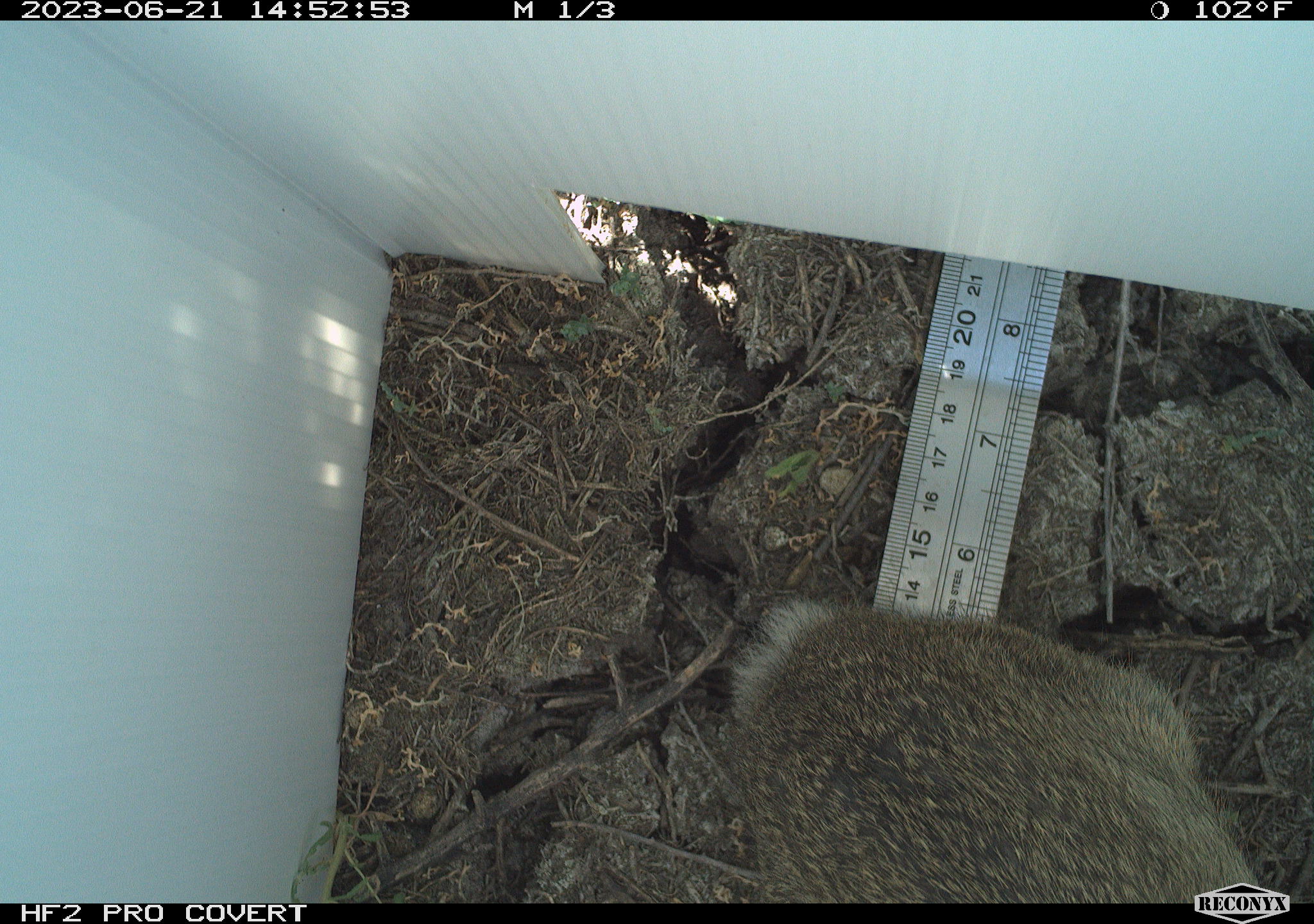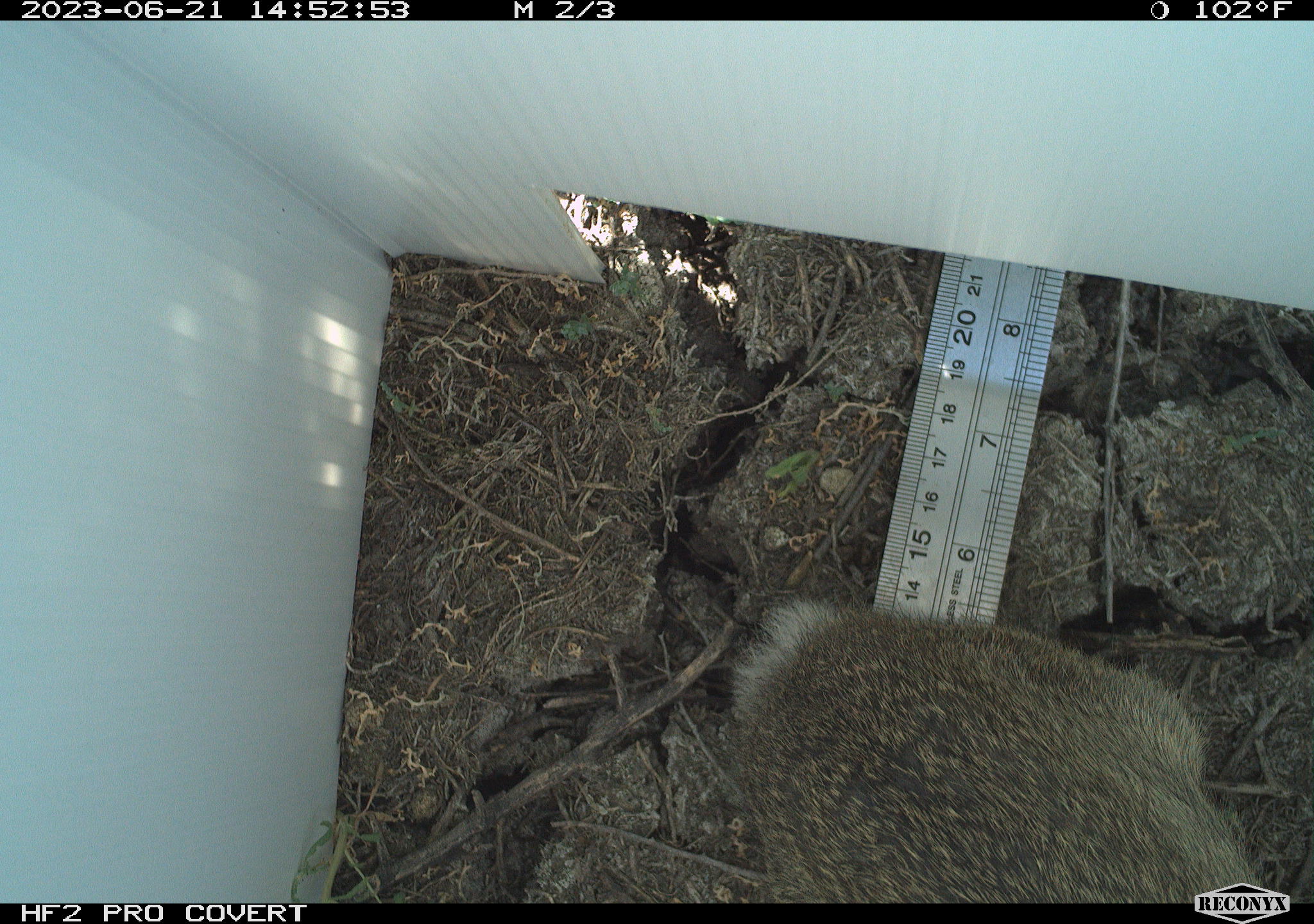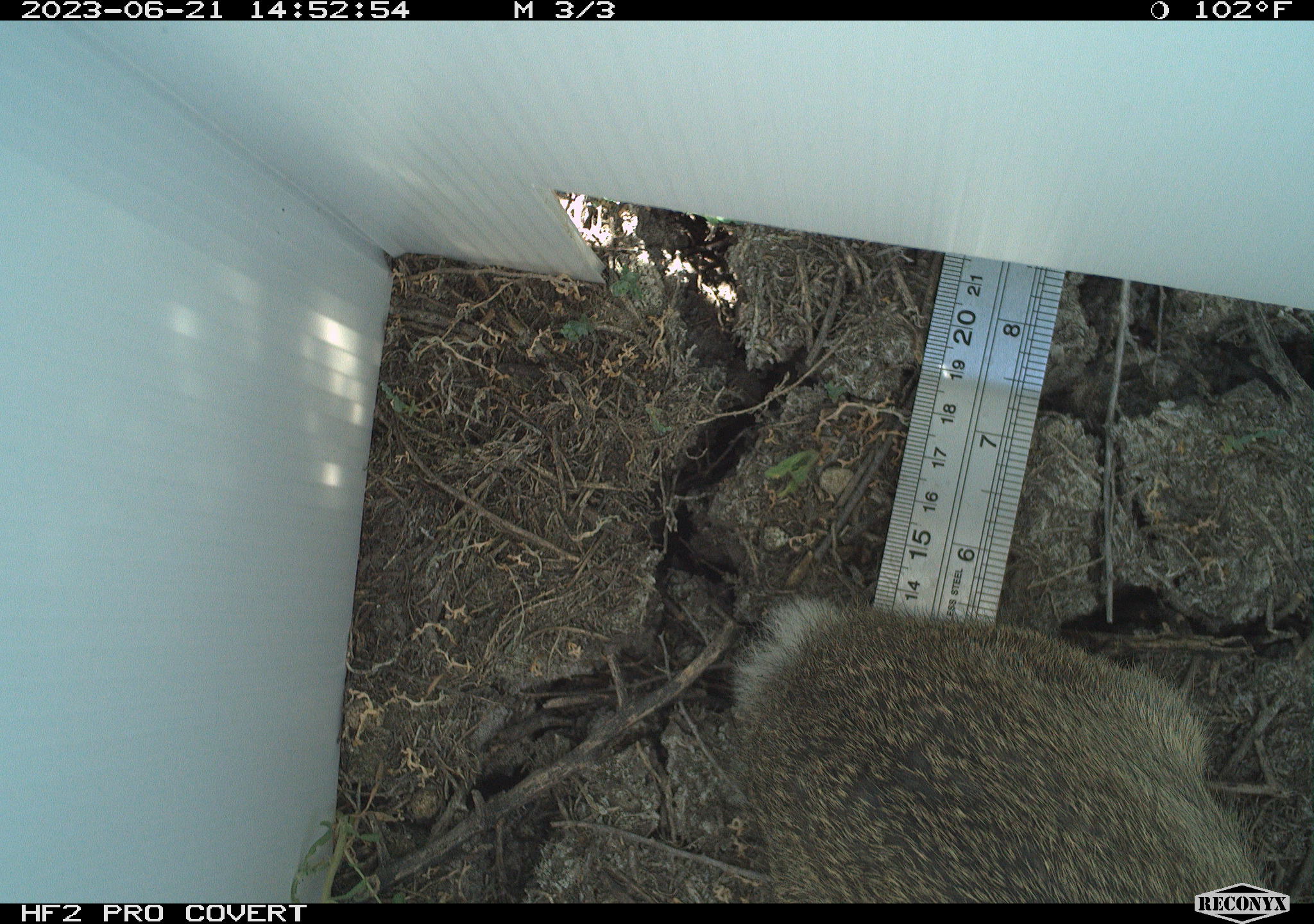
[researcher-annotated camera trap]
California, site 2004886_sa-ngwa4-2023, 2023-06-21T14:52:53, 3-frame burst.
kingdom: Animalia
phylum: Chordata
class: Mammalia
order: Lagomorpha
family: Leporidae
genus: Sylvilagus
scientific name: Sylvilagus audubonii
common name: desert cottontail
Desert cottontail (Sylvilagus audubonii).